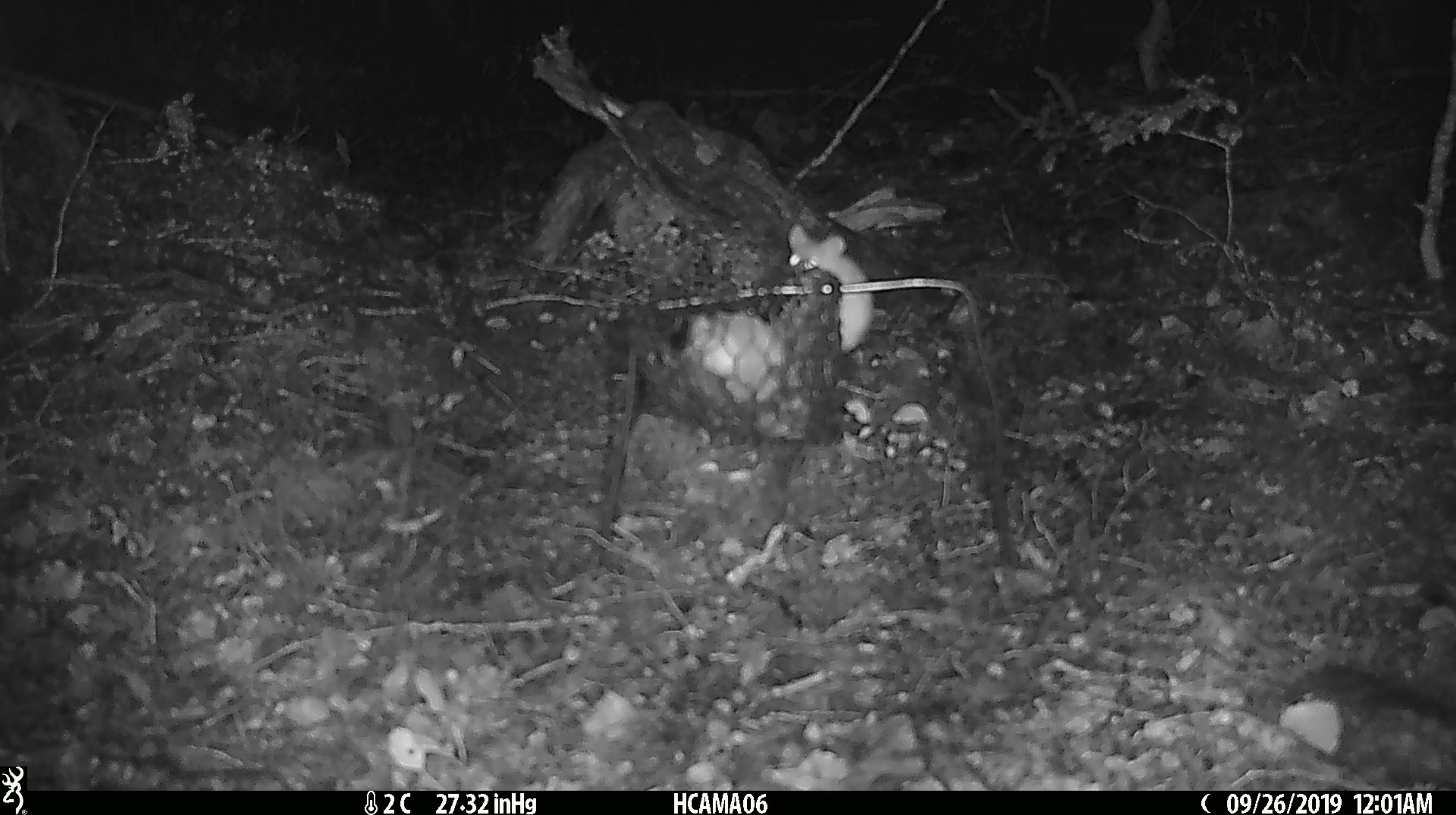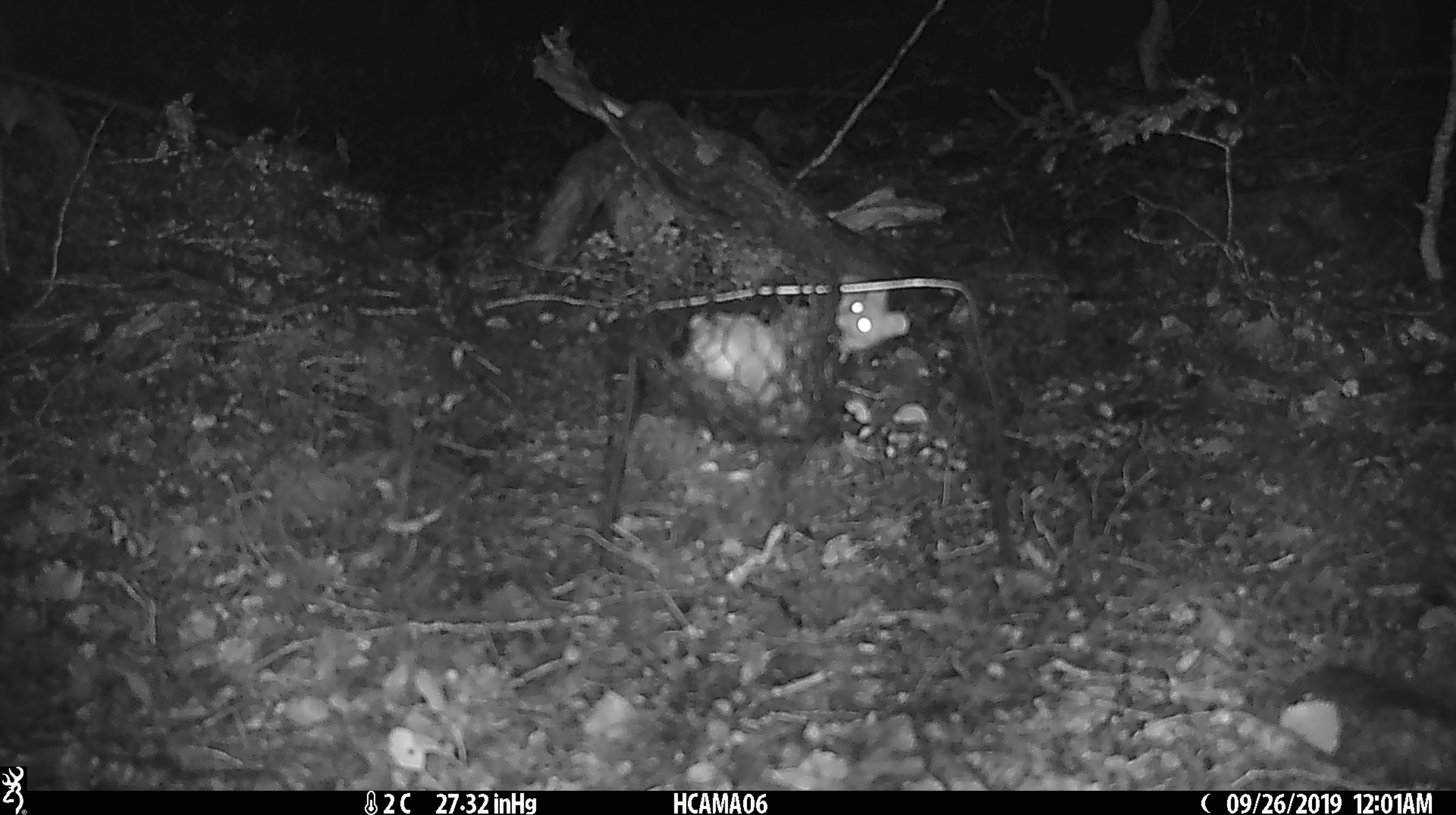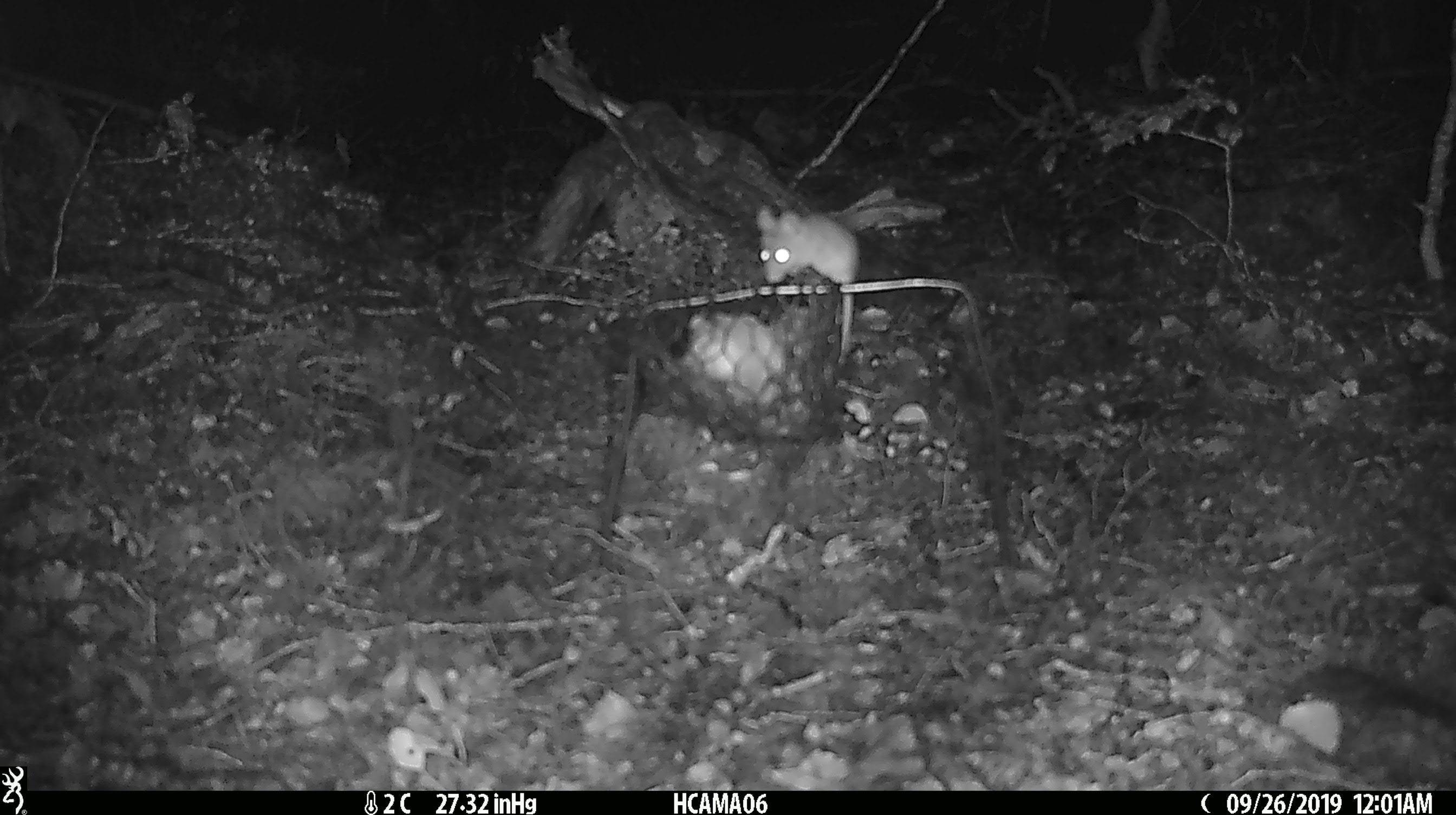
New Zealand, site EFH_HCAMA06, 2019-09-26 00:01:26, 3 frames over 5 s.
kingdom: Animalia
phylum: Chordata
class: Mammalia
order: Rodentia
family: Muridae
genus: Mus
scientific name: Mus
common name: mouse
Mouse (Mus).